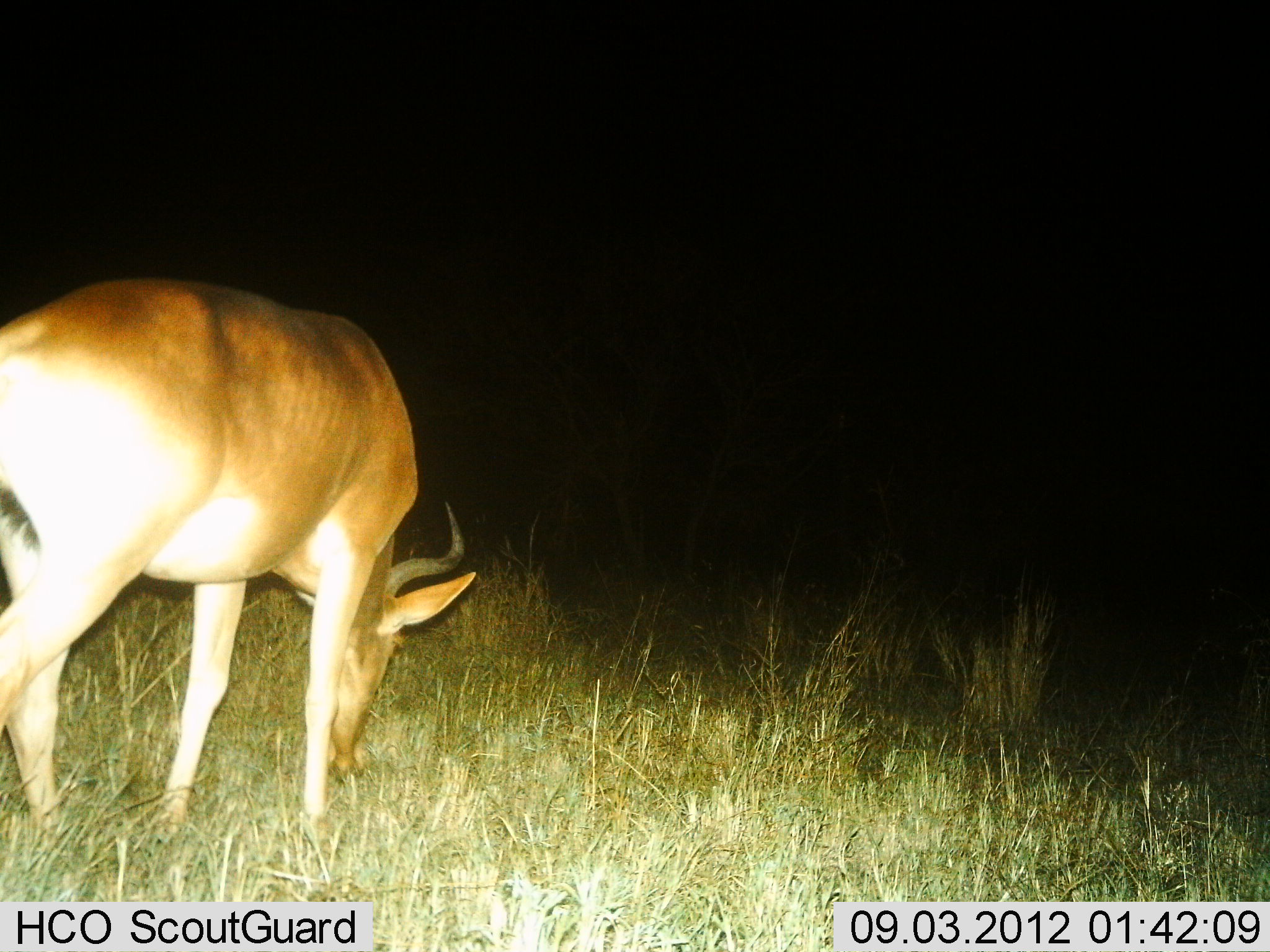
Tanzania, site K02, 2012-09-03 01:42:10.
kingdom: Animalia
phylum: Chordata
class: Mammalia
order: Artiodactyla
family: Bovidae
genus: Alcelaphus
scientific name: Alcelaphus buselaphus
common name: hartebeest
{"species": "hartebeest (Alcelaphus buselaphus)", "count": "1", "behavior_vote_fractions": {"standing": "10%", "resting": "0%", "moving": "0%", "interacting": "0%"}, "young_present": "0%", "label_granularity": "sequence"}